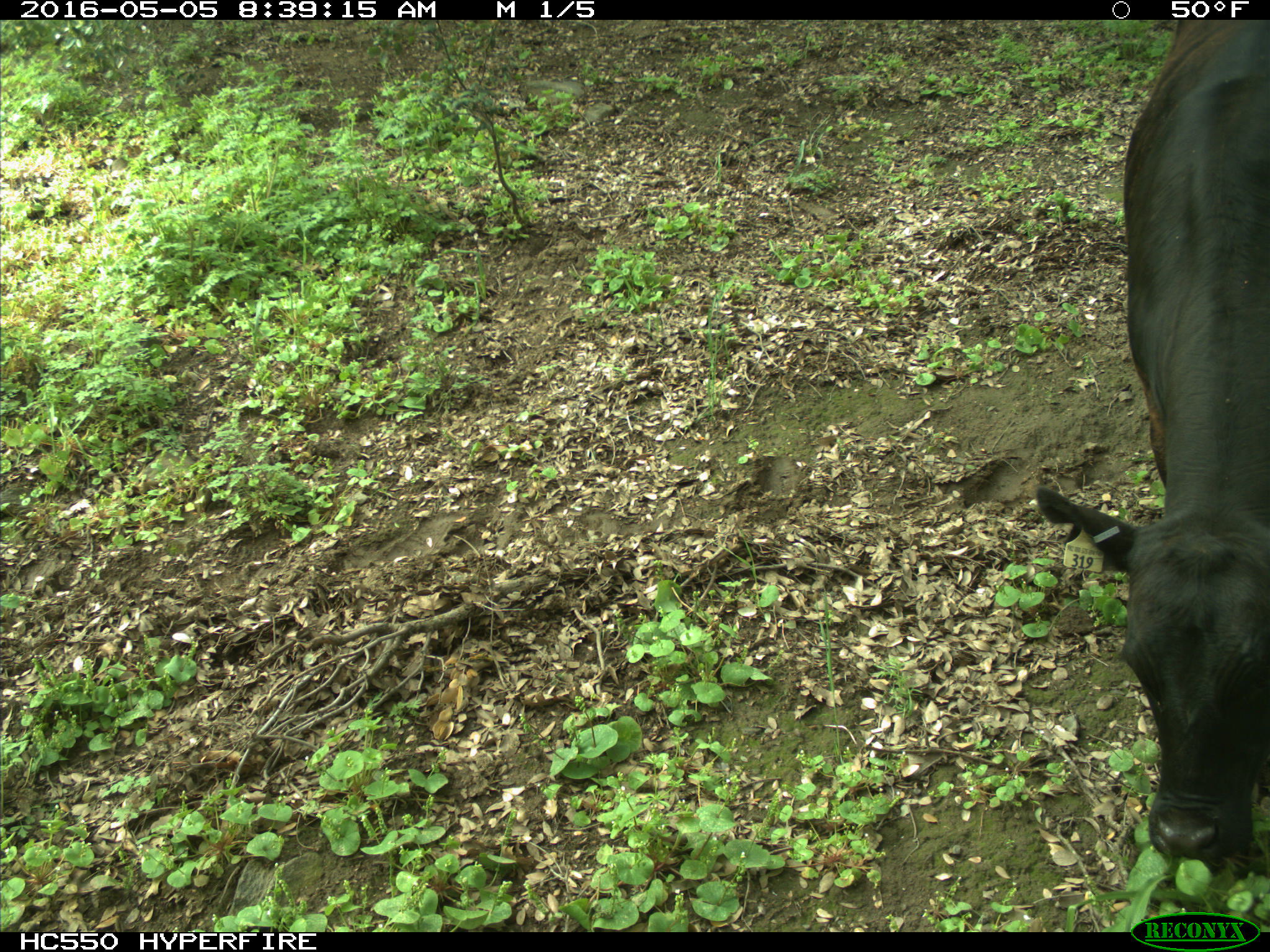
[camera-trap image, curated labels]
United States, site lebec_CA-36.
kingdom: Animalia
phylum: Chordata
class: Mammalia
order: Artiodactyla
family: Bovidae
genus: Bos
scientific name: Bos taurus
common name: domestic cow